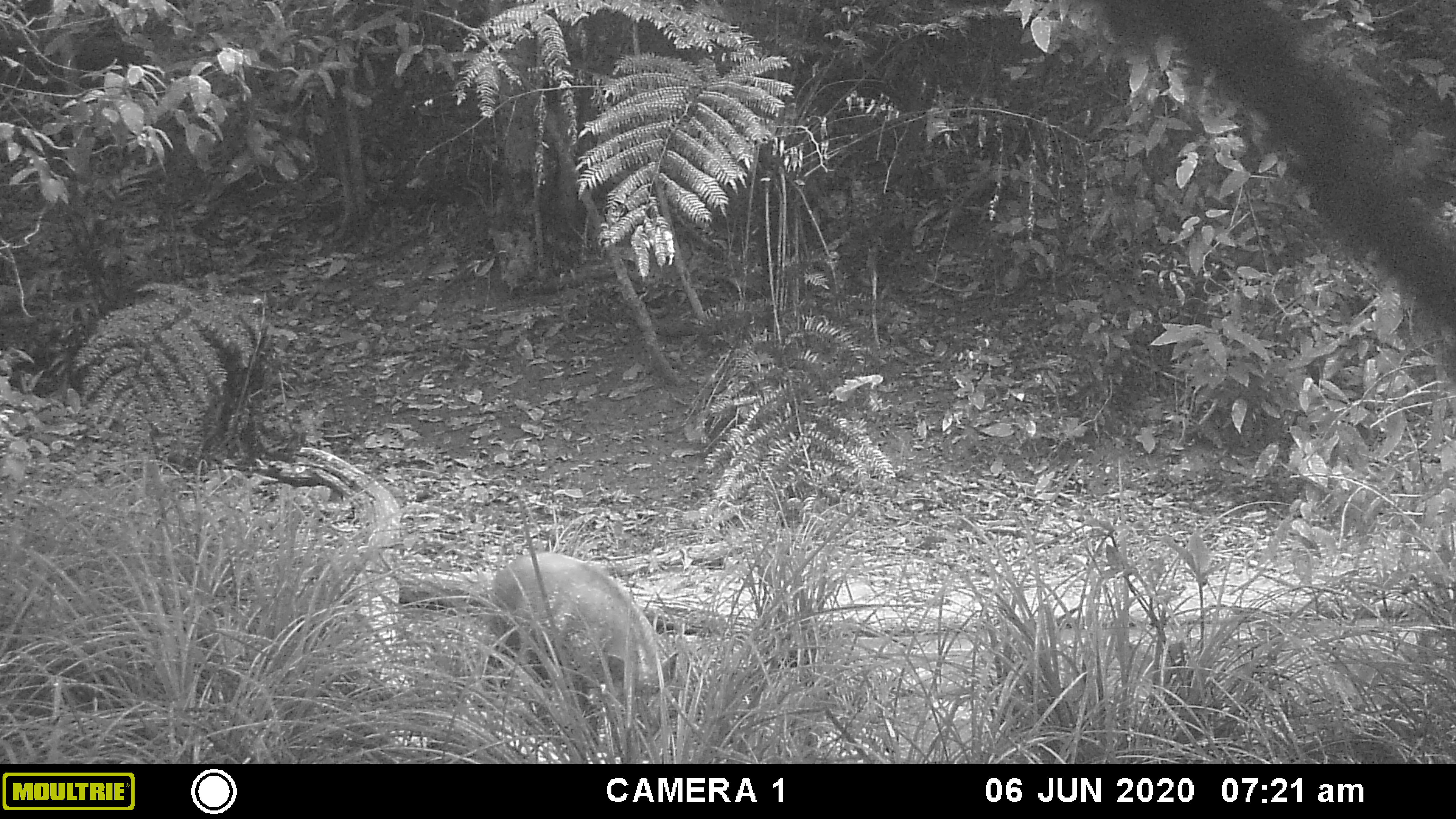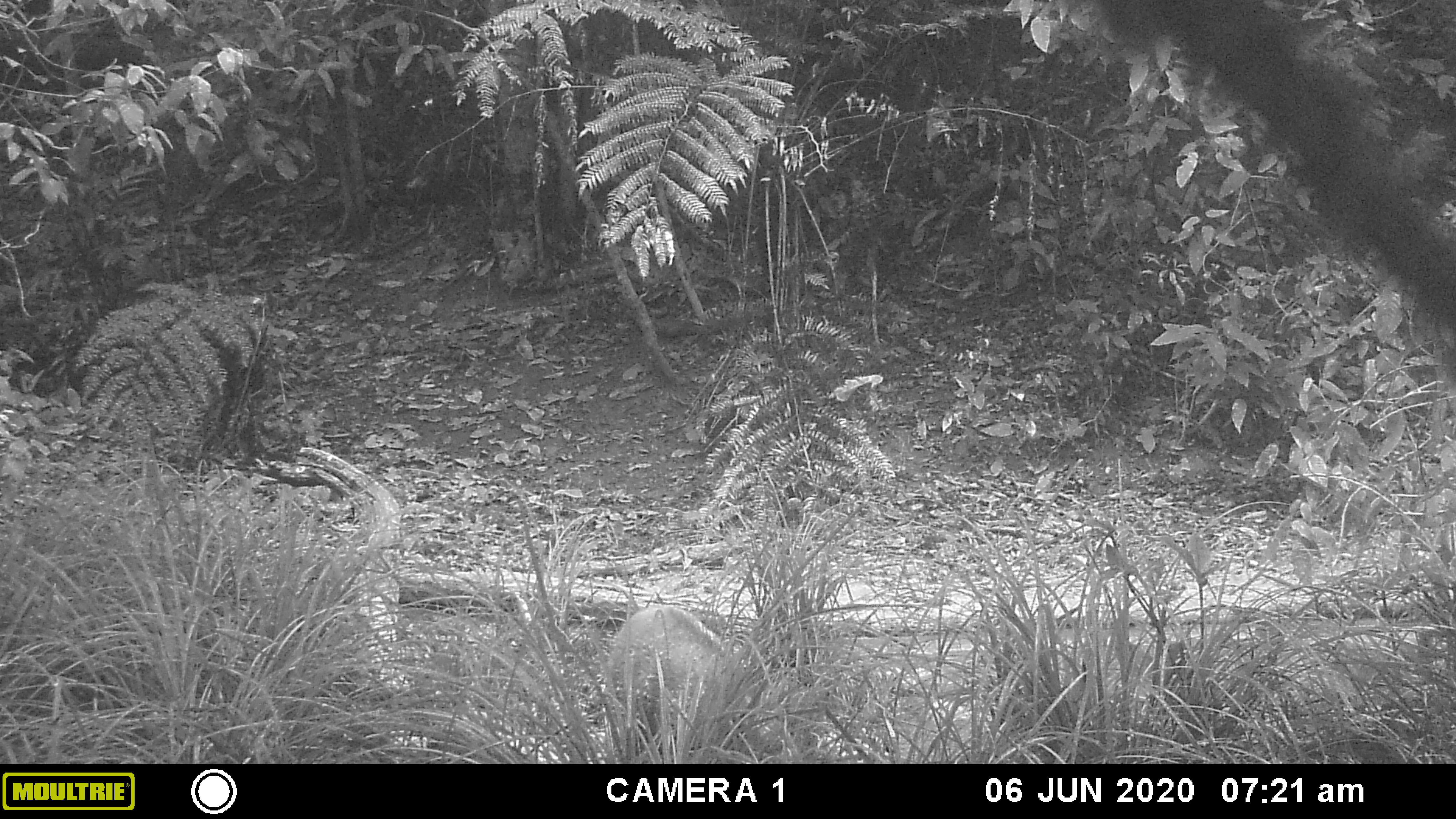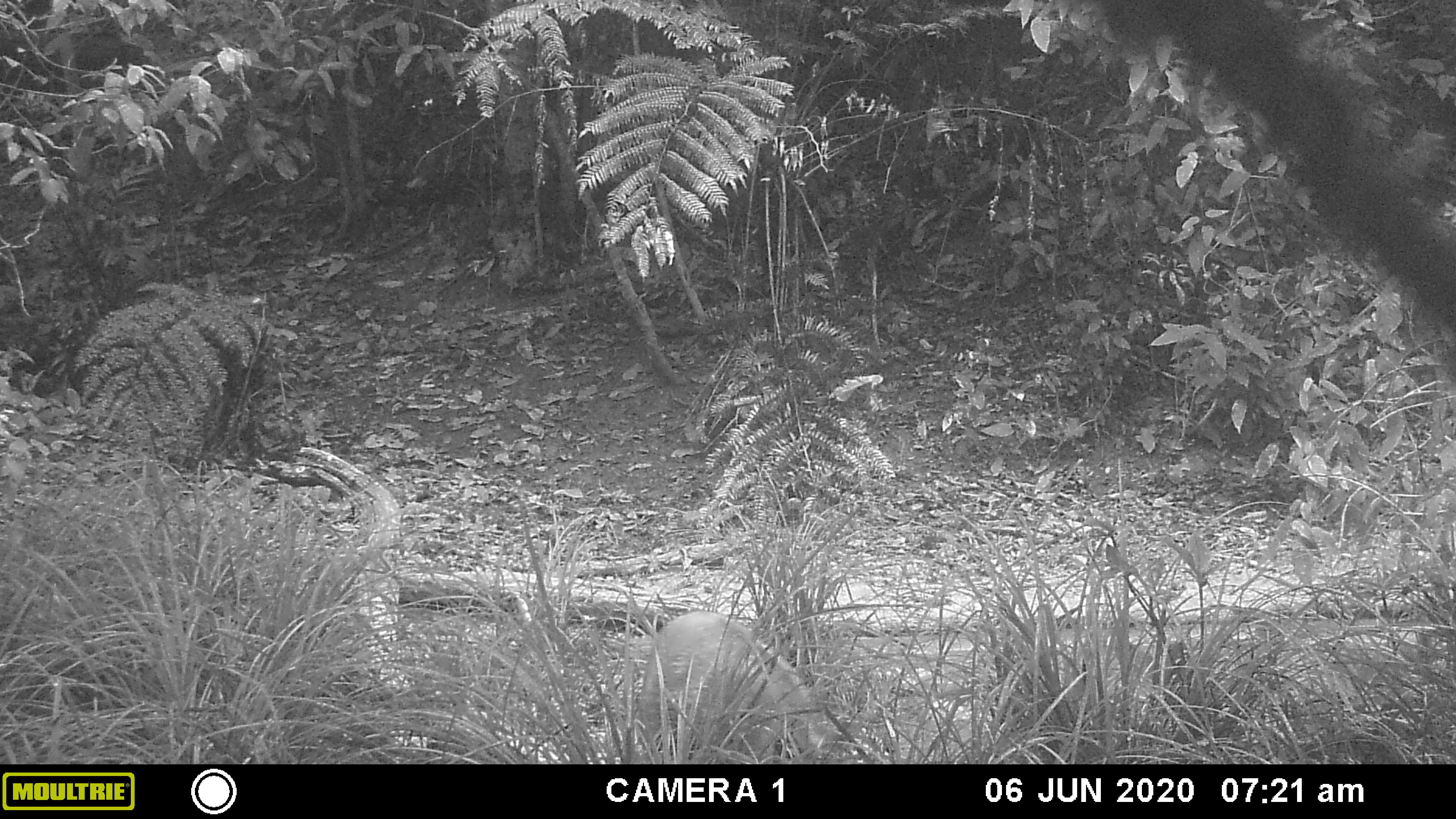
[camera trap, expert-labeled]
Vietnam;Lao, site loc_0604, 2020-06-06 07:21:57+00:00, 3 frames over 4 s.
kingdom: Animalia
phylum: Chordata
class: Mammalia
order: Artiodactyla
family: Suidae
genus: Sus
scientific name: Sus scrofa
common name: eurasian wild pig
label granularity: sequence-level